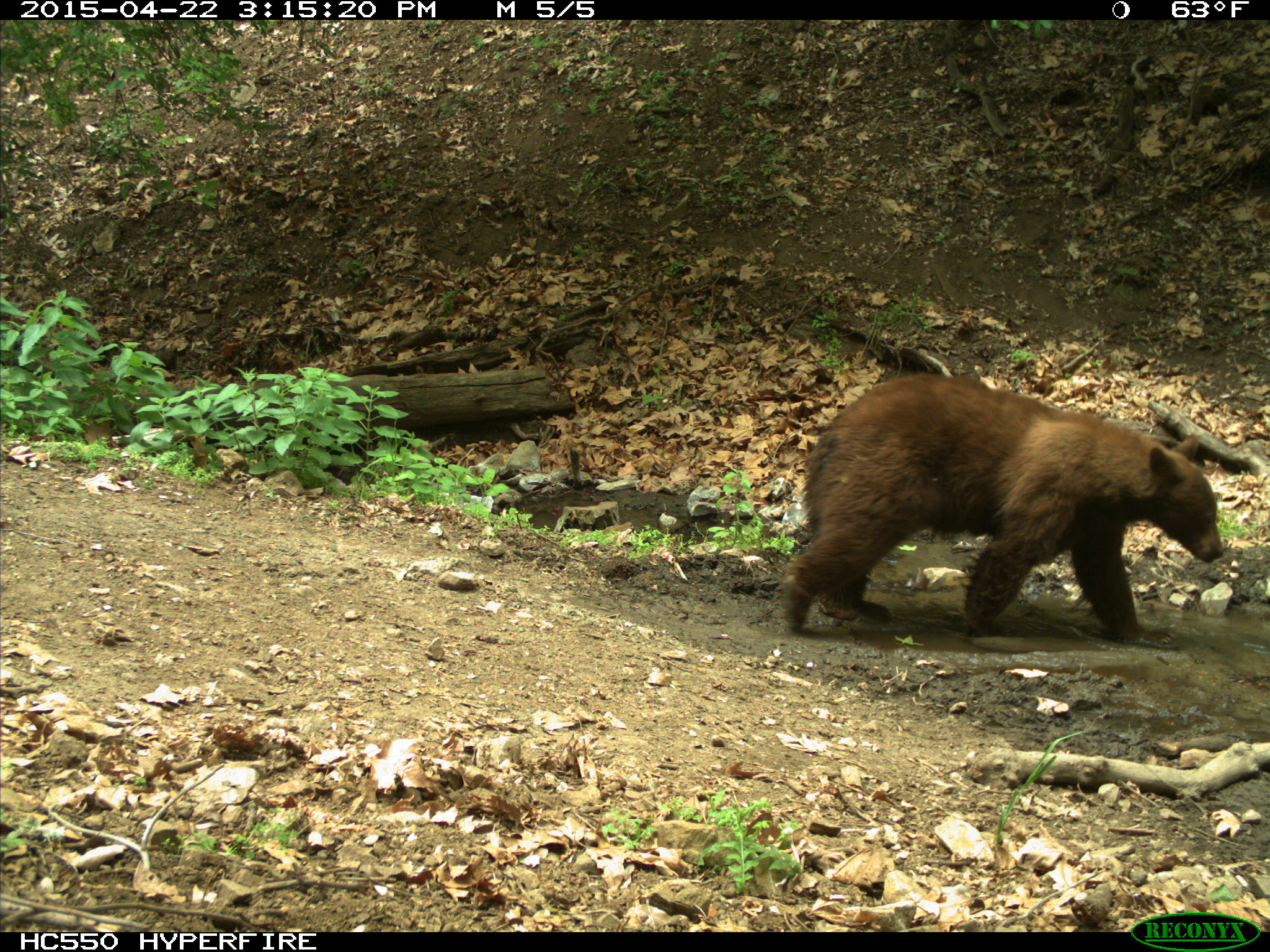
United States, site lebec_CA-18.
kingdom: Animalia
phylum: Chordata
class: Mammalia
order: Carnivora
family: Ursidae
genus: Ursus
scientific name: Ursus americanus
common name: american black bear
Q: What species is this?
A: Ursus americanus (american black bear).